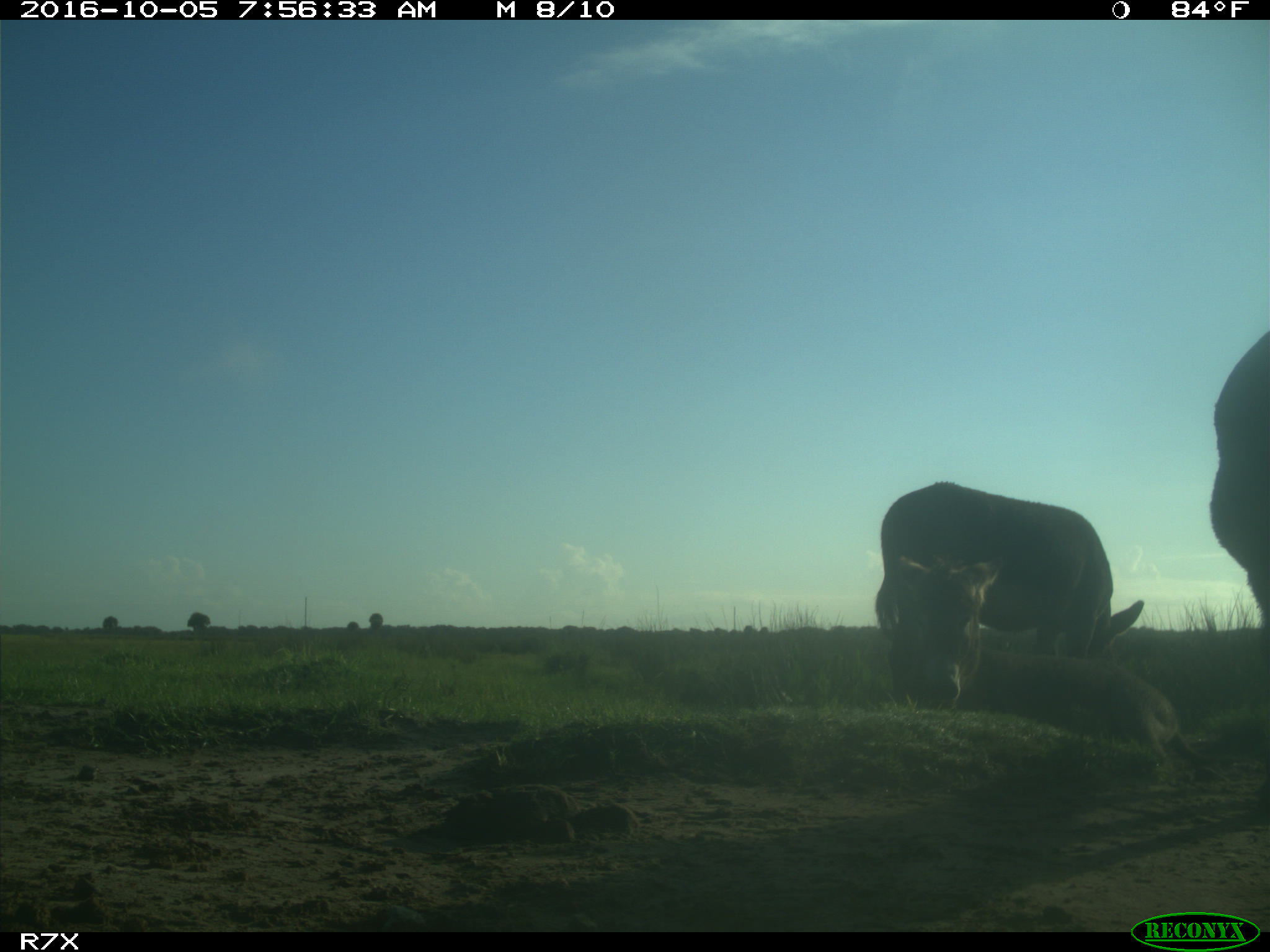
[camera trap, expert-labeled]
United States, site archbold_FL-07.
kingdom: Animalia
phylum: Chordata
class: Mammalia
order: Perissodactyla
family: Equidae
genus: Equus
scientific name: Equus africanus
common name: african wild ass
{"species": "Equus africanus (african wild ass)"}